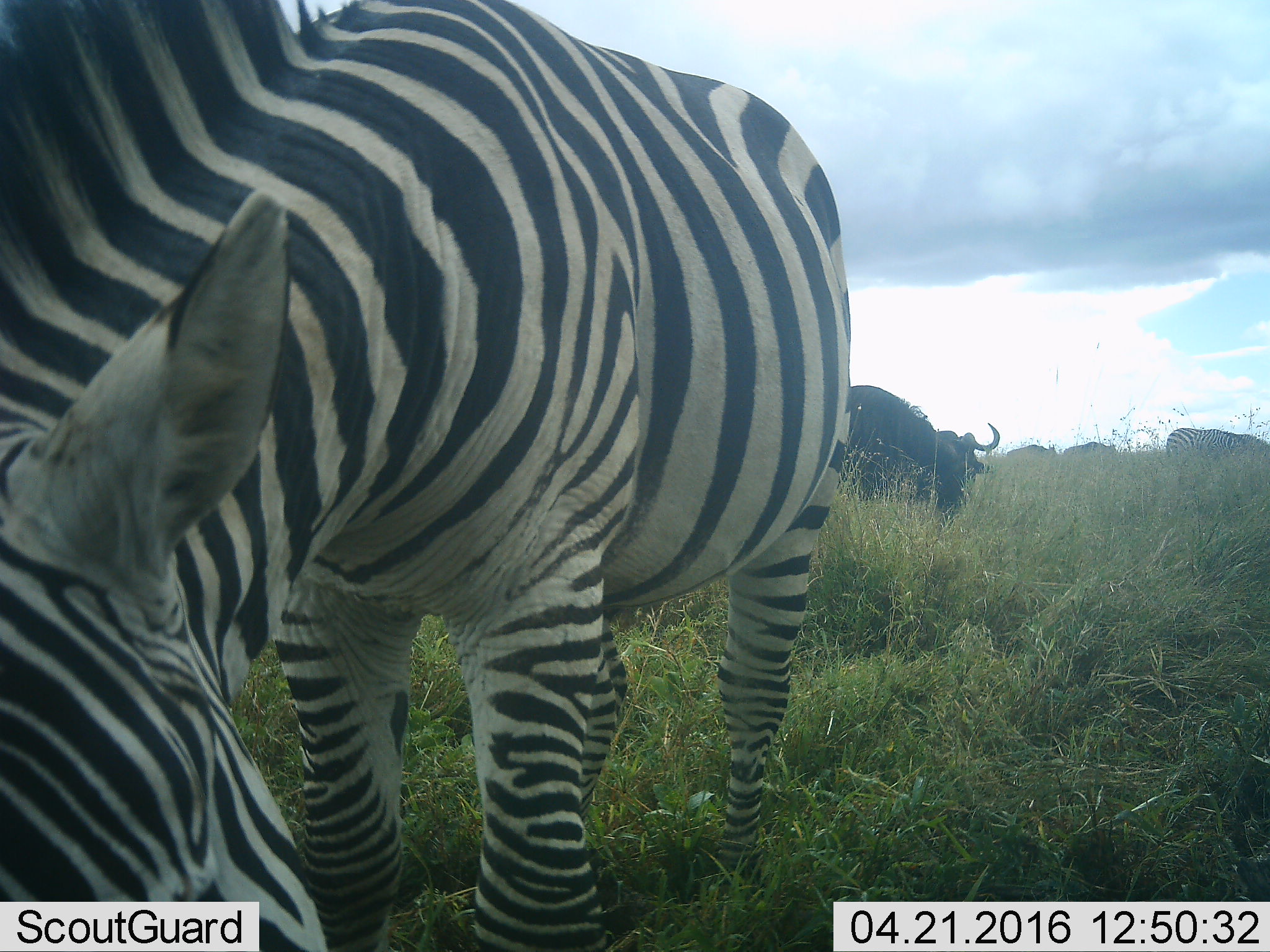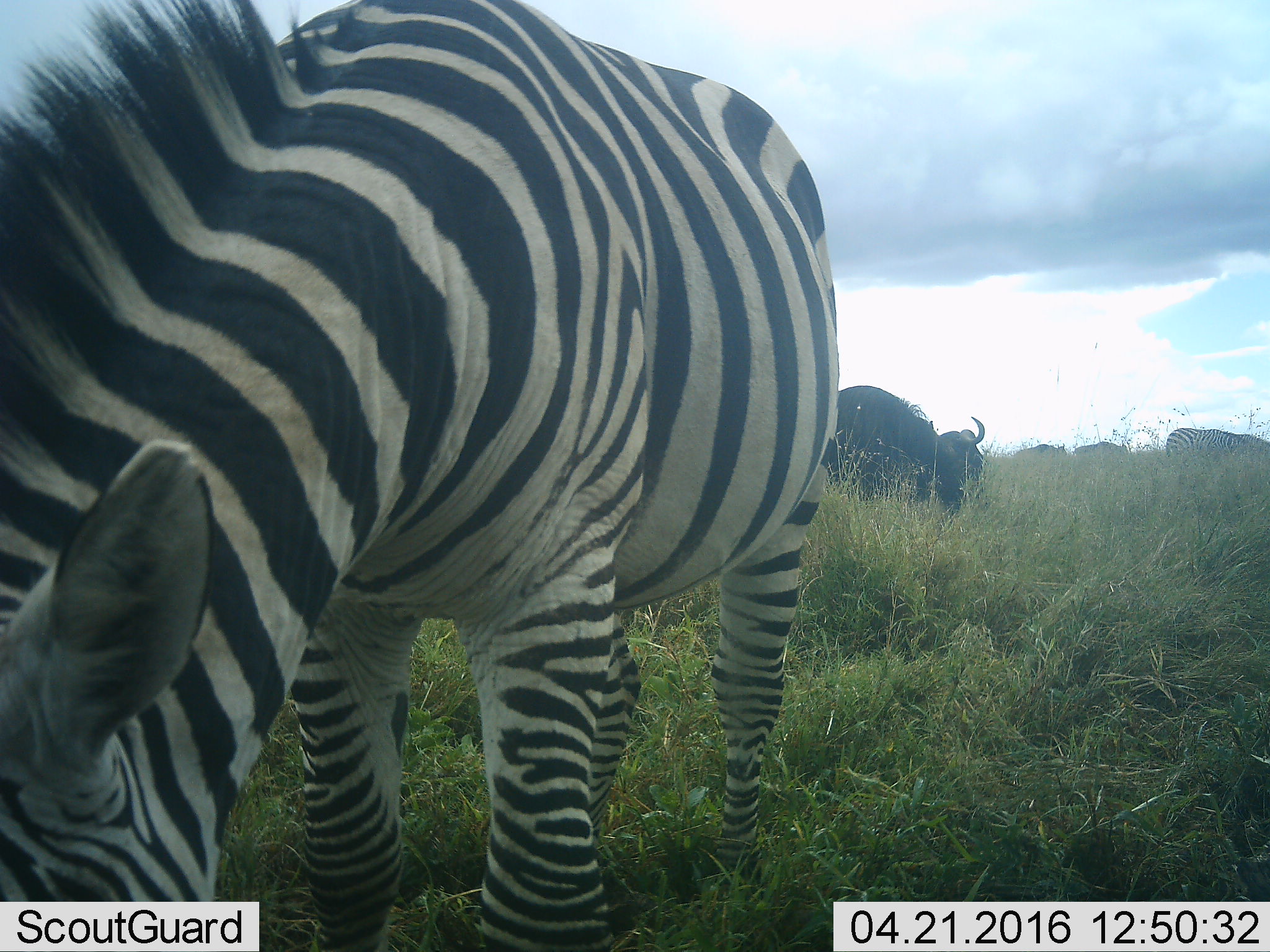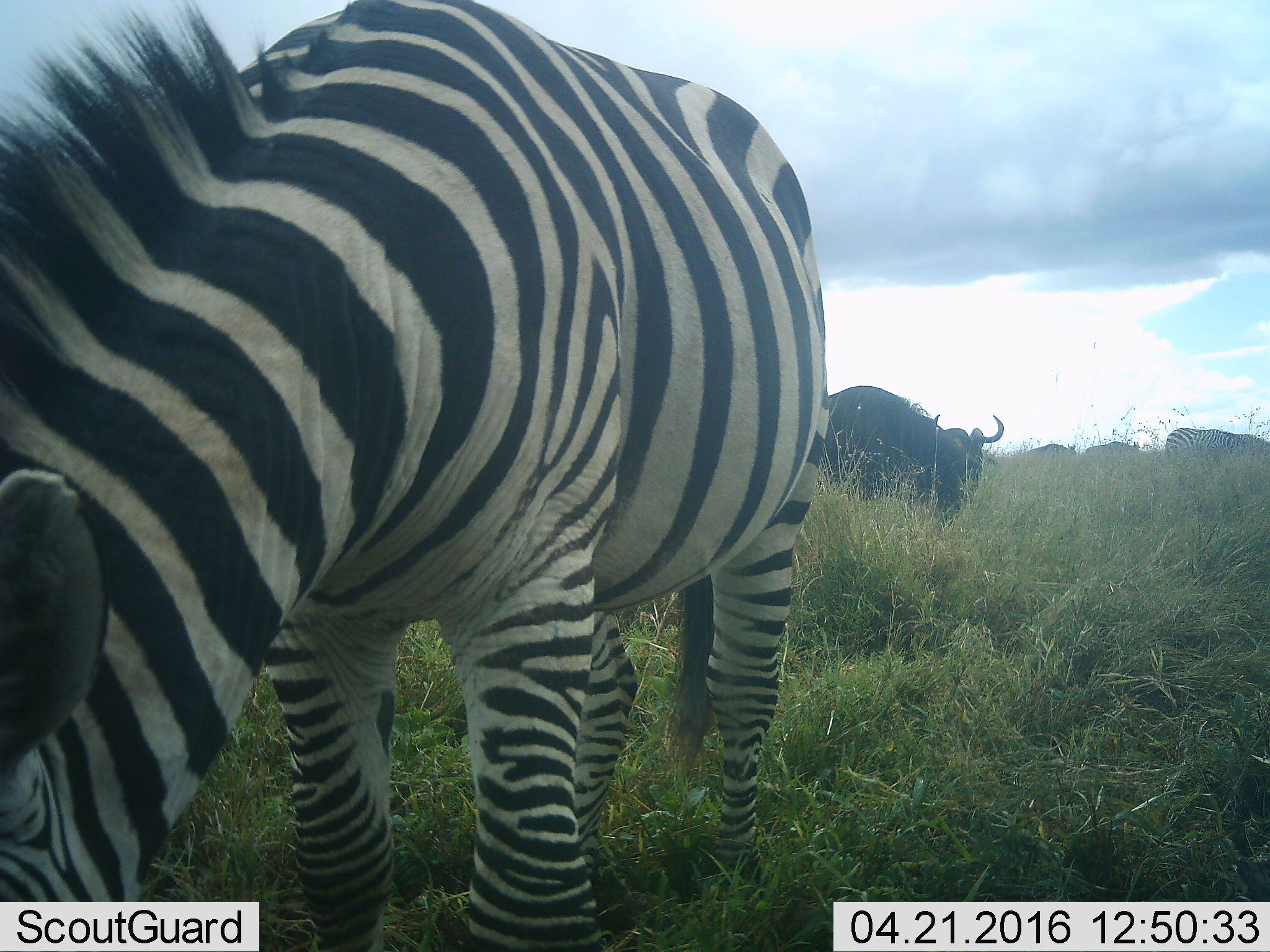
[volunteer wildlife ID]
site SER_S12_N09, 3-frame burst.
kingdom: Animalia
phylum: Chordata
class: Mammalia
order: Artiodactyla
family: Bovidae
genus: Connochaetes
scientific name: Connochaetes taurinus taurinus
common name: blue wildebeest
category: wildebeestblue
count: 3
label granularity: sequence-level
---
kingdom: Animalia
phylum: Chordata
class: Mammalia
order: Perissodactyla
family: Equidae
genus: Equus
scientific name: Equus quagga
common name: plains zebra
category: zebraplains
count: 2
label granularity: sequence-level